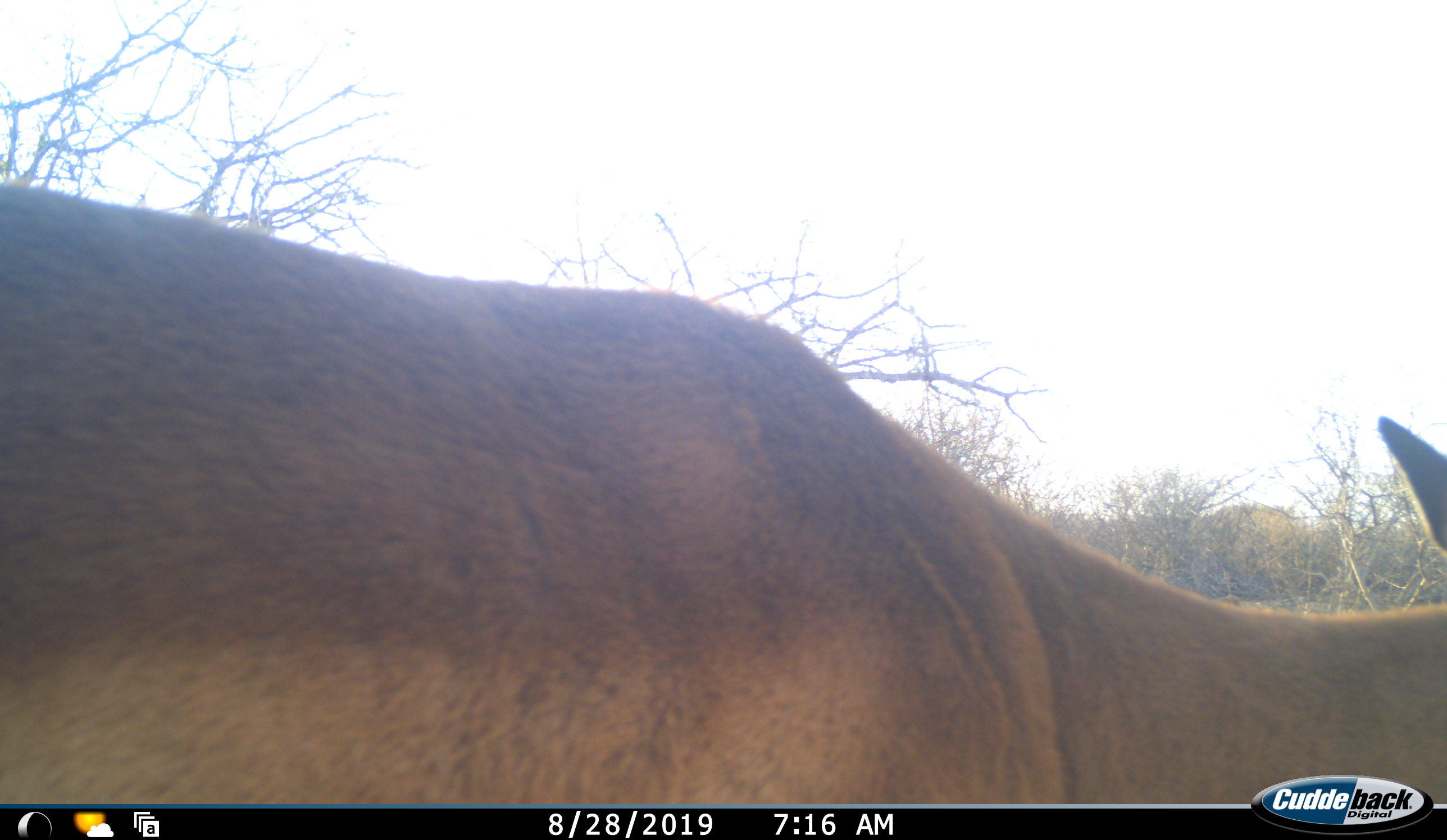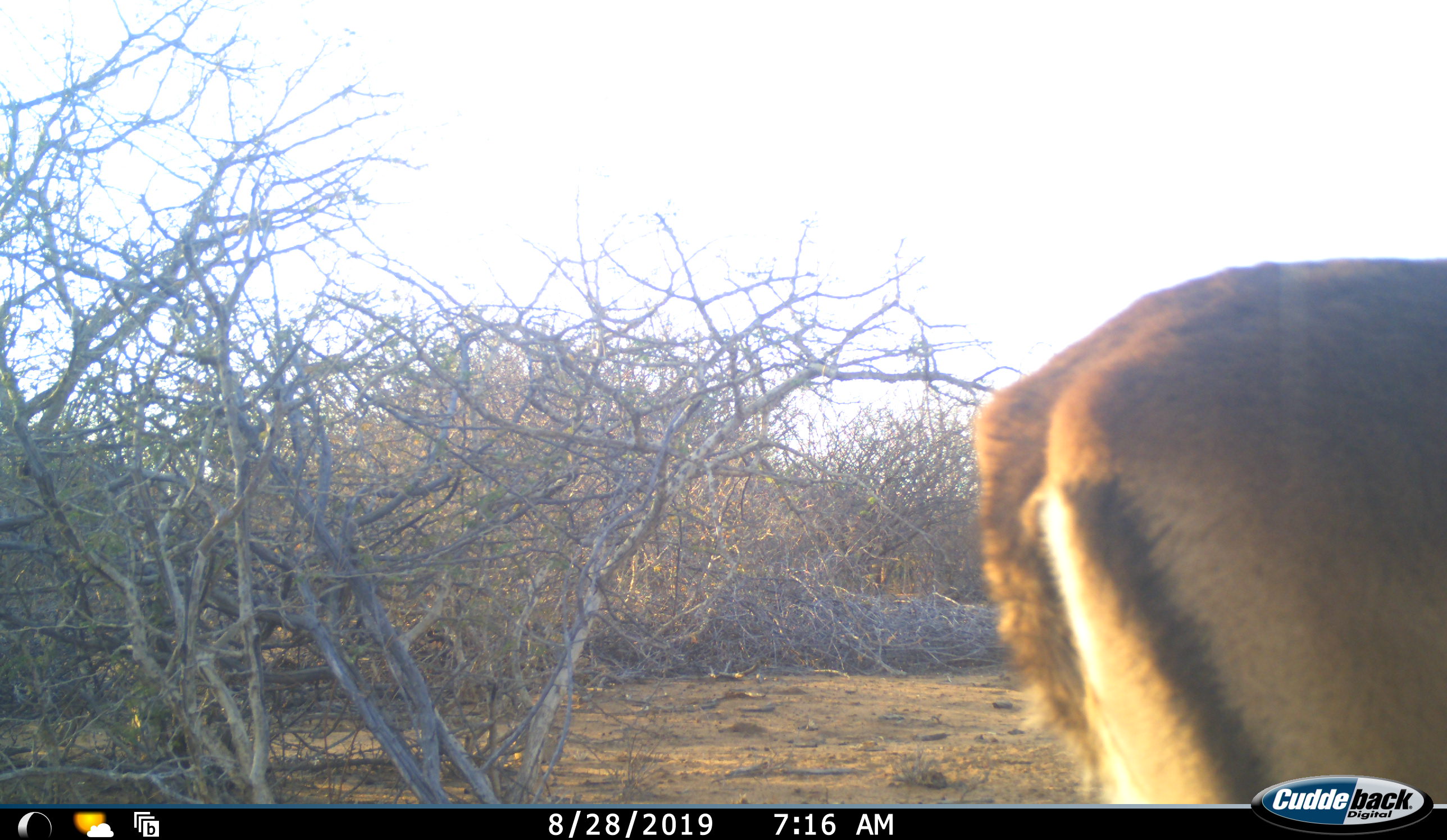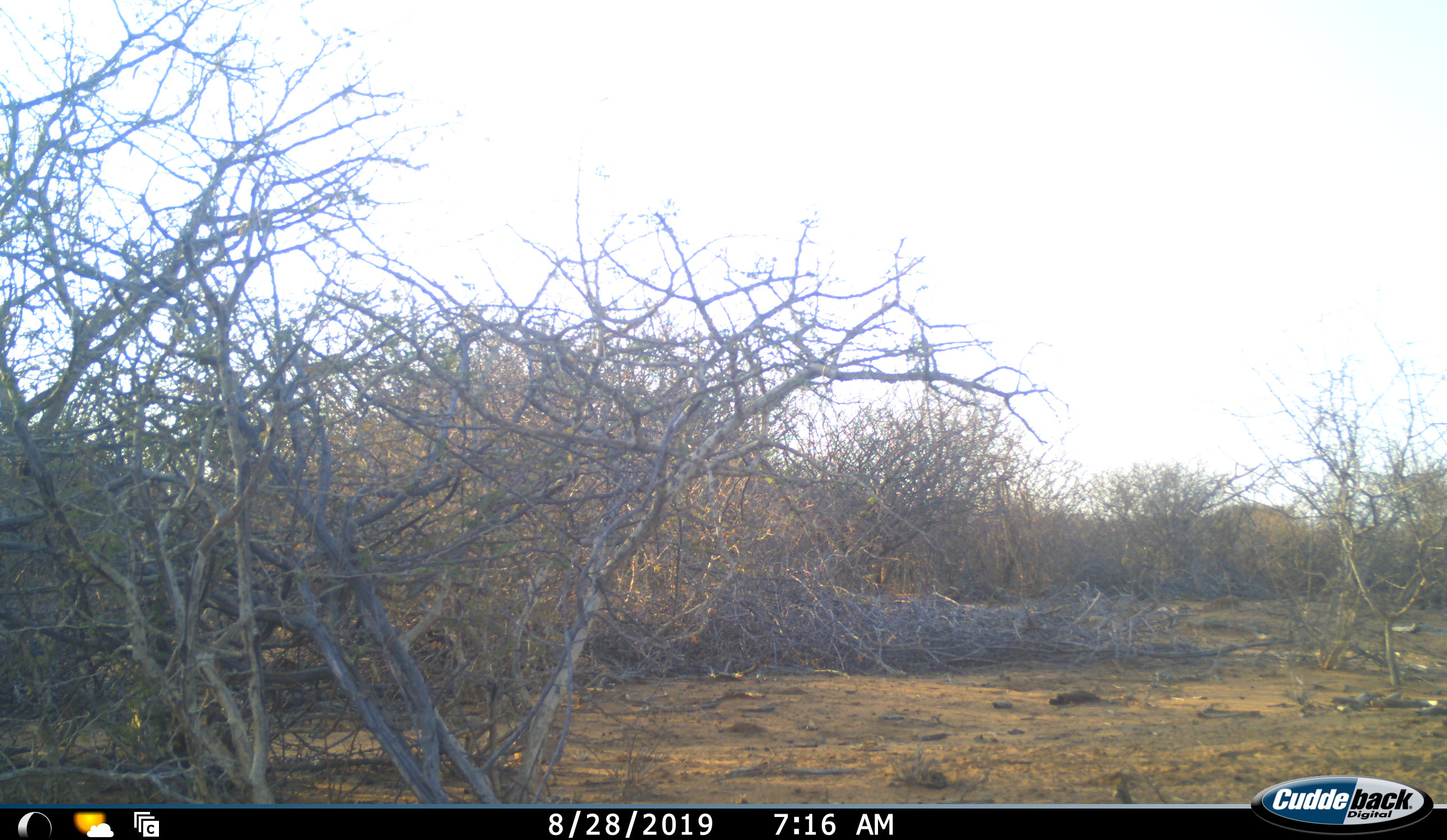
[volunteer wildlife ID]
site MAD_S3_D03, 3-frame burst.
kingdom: Animalia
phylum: Chordata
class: Mammalia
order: Artiodactyla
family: Bovidae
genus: Aepyceros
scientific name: Aepyceros melampus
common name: impala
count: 1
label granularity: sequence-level